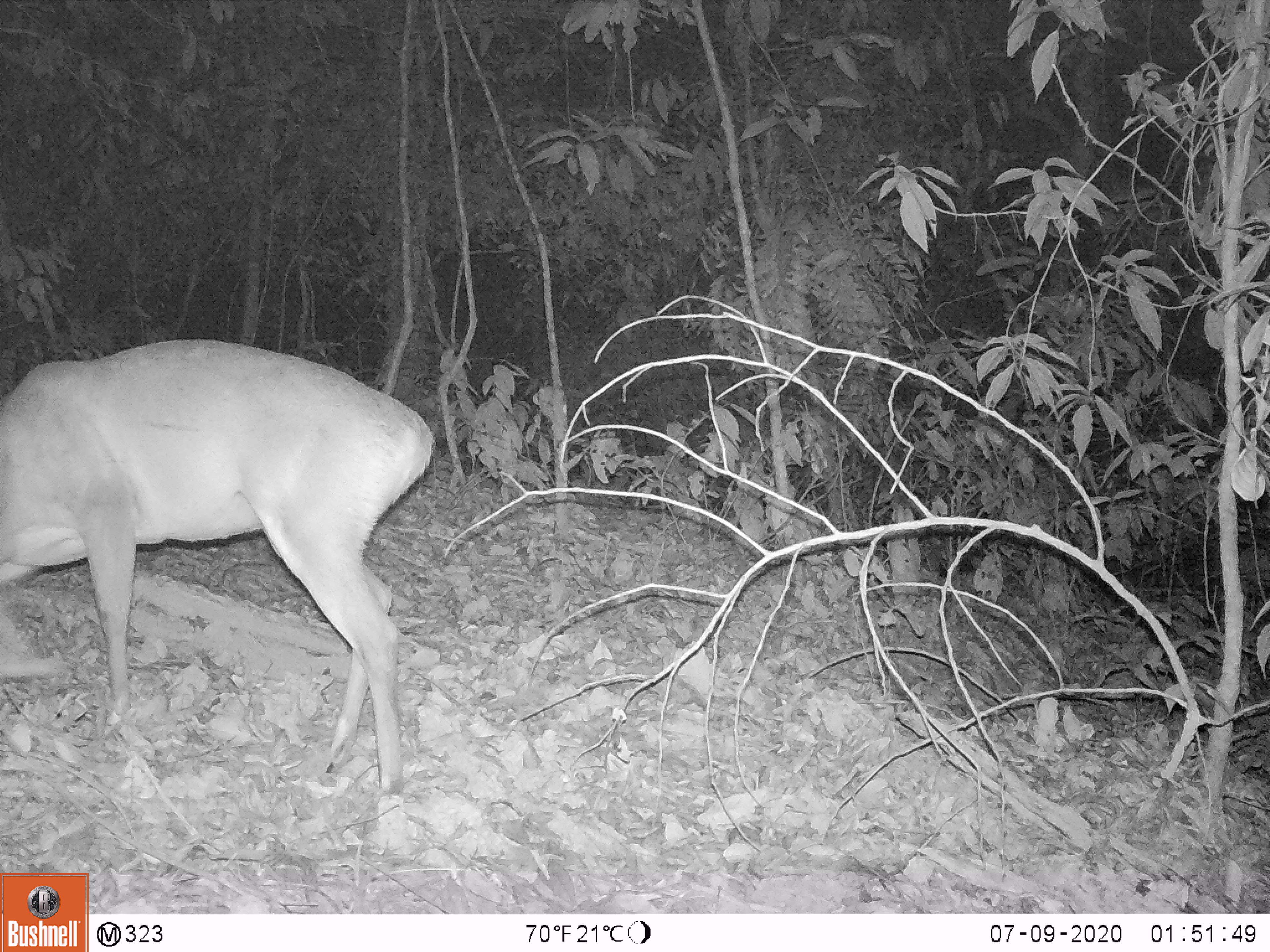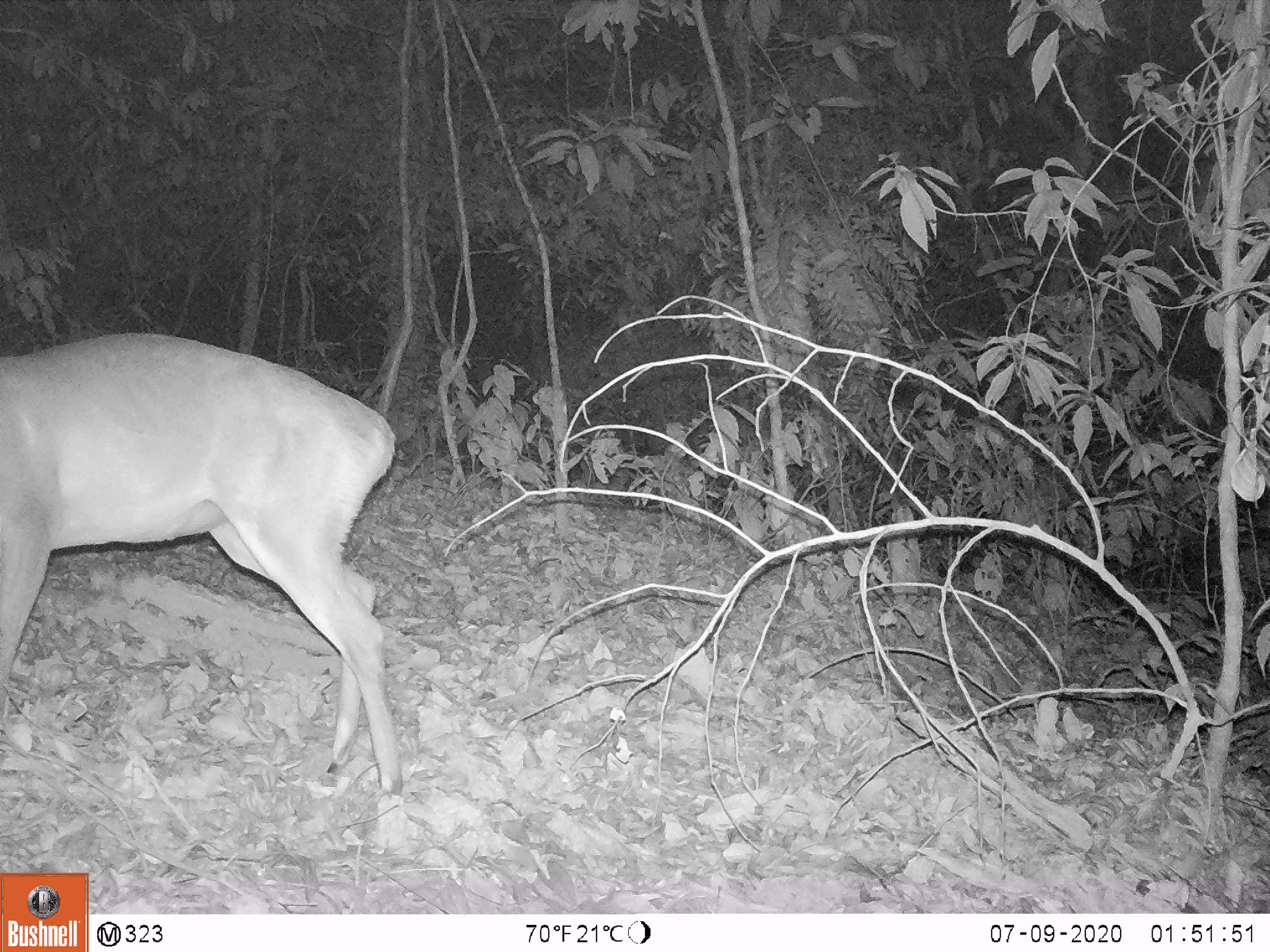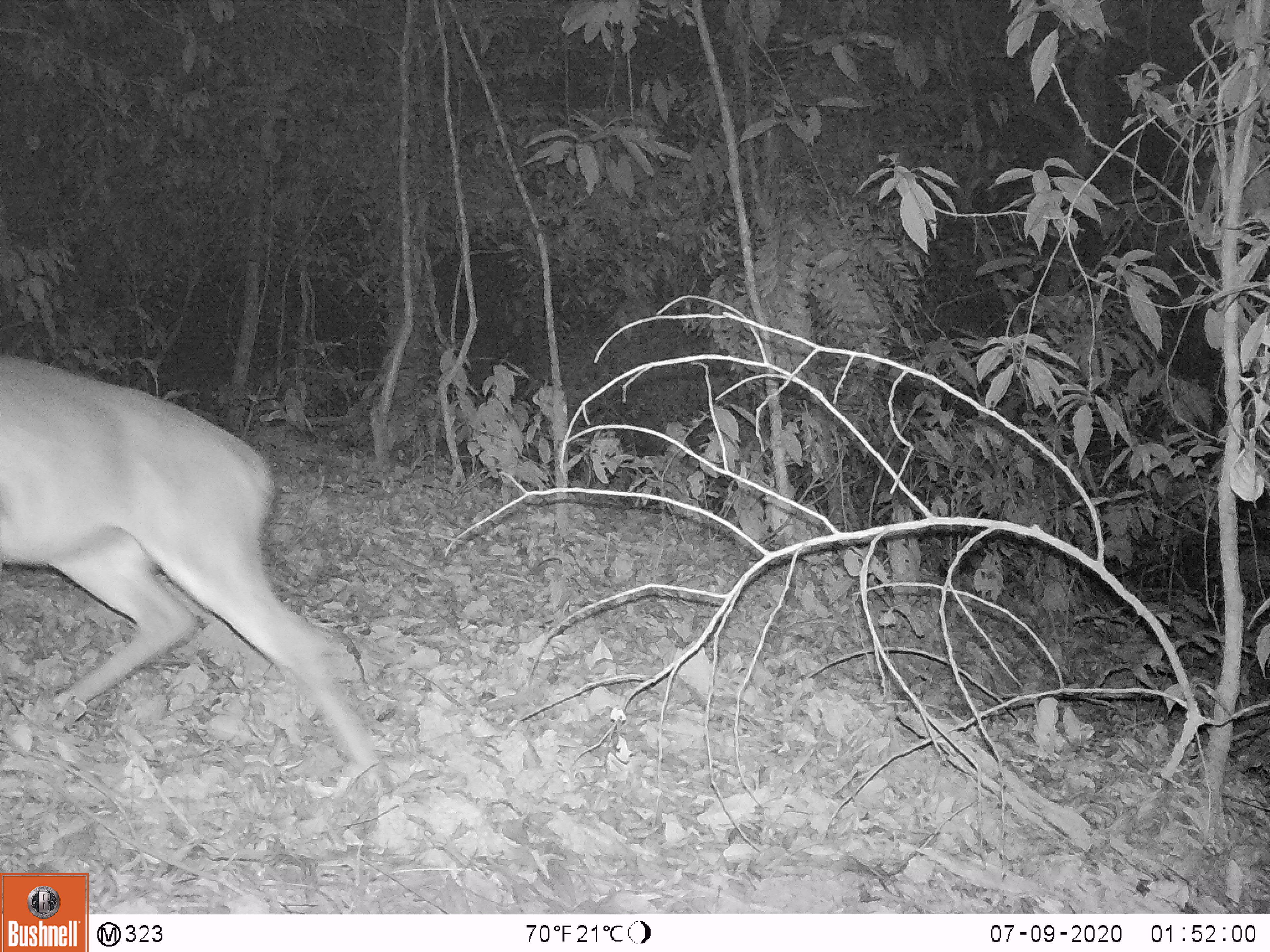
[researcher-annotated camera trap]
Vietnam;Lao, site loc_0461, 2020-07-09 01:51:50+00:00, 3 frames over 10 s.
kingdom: Animalia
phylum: Chordata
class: Mammalia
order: Artiodactyla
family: Cervidae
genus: Muntiacus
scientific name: Muntiacus vuquangensis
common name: large-antlered muntjac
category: large antlered muntjac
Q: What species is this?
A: Large antlered muntjac (large-antlered muntjac) (Muntiacus vuquangensis).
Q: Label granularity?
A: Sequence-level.